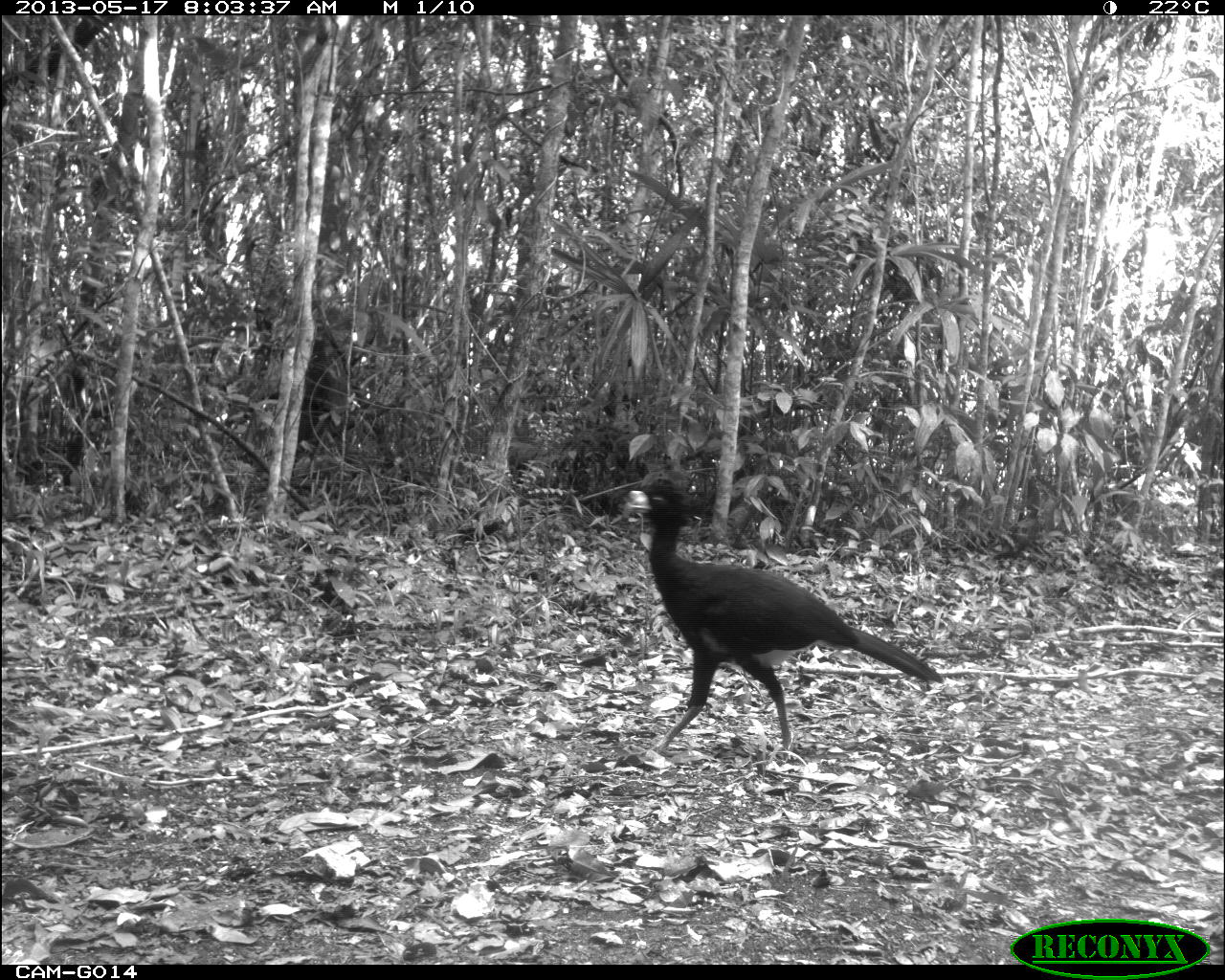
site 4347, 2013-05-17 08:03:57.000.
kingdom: Animalia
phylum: Chordata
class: Aves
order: Galliformes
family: Cracidae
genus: Crax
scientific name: Crax rubra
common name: great curassow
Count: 1.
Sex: male.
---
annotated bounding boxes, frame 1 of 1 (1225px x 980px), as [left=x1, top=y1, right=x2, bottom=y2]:
crax rubra: [left=626, top=477, right=943, bottom=766]